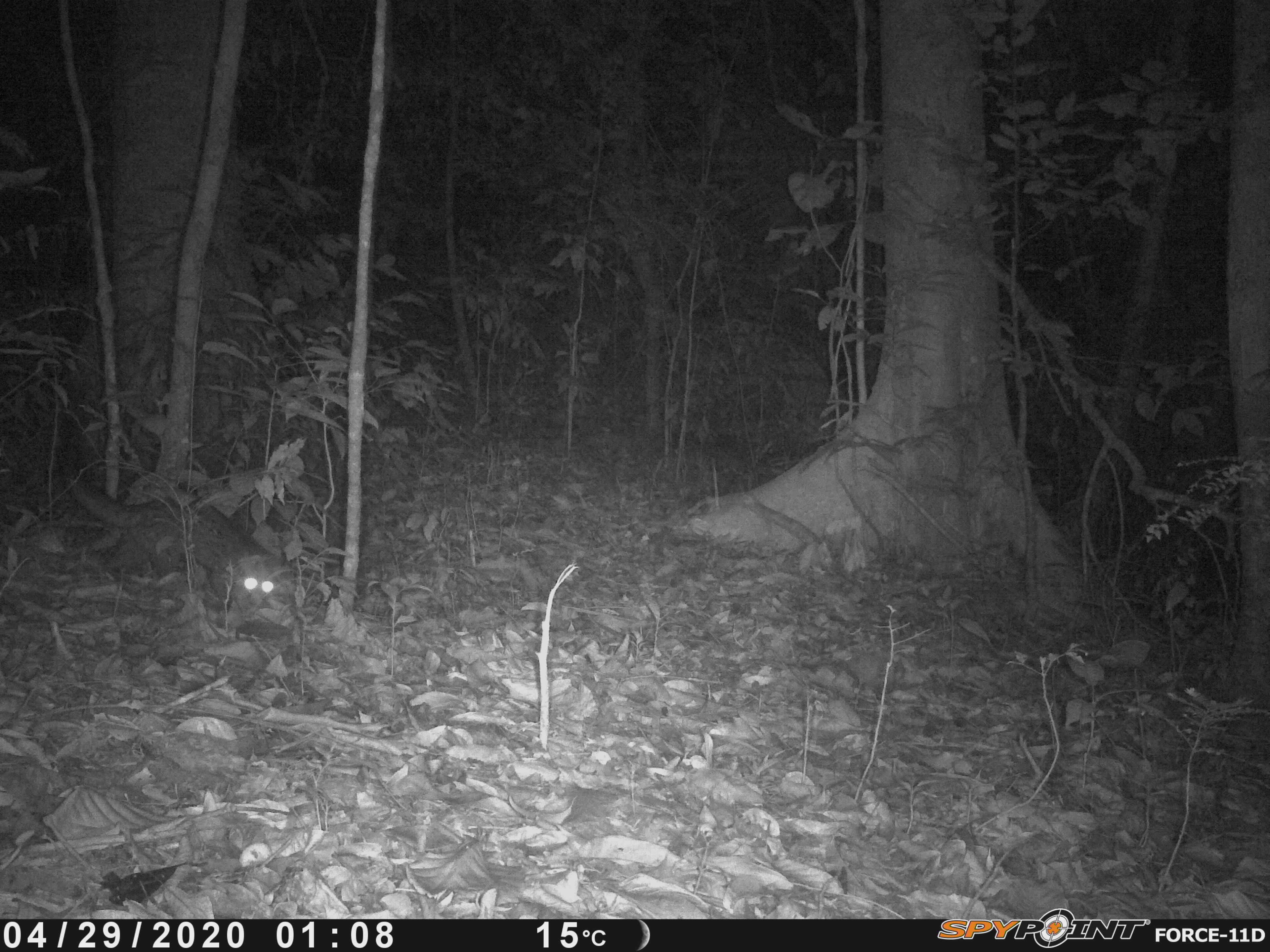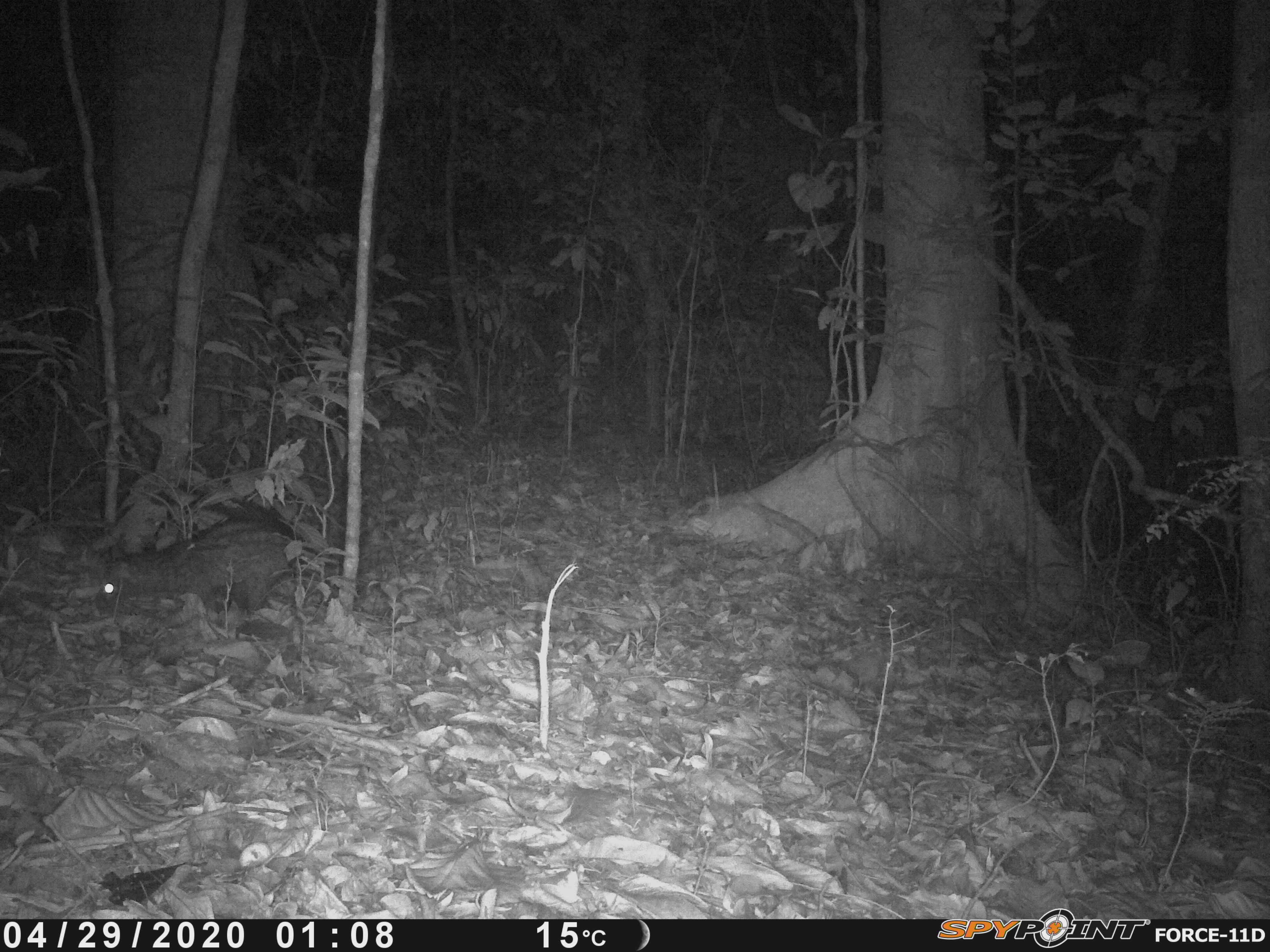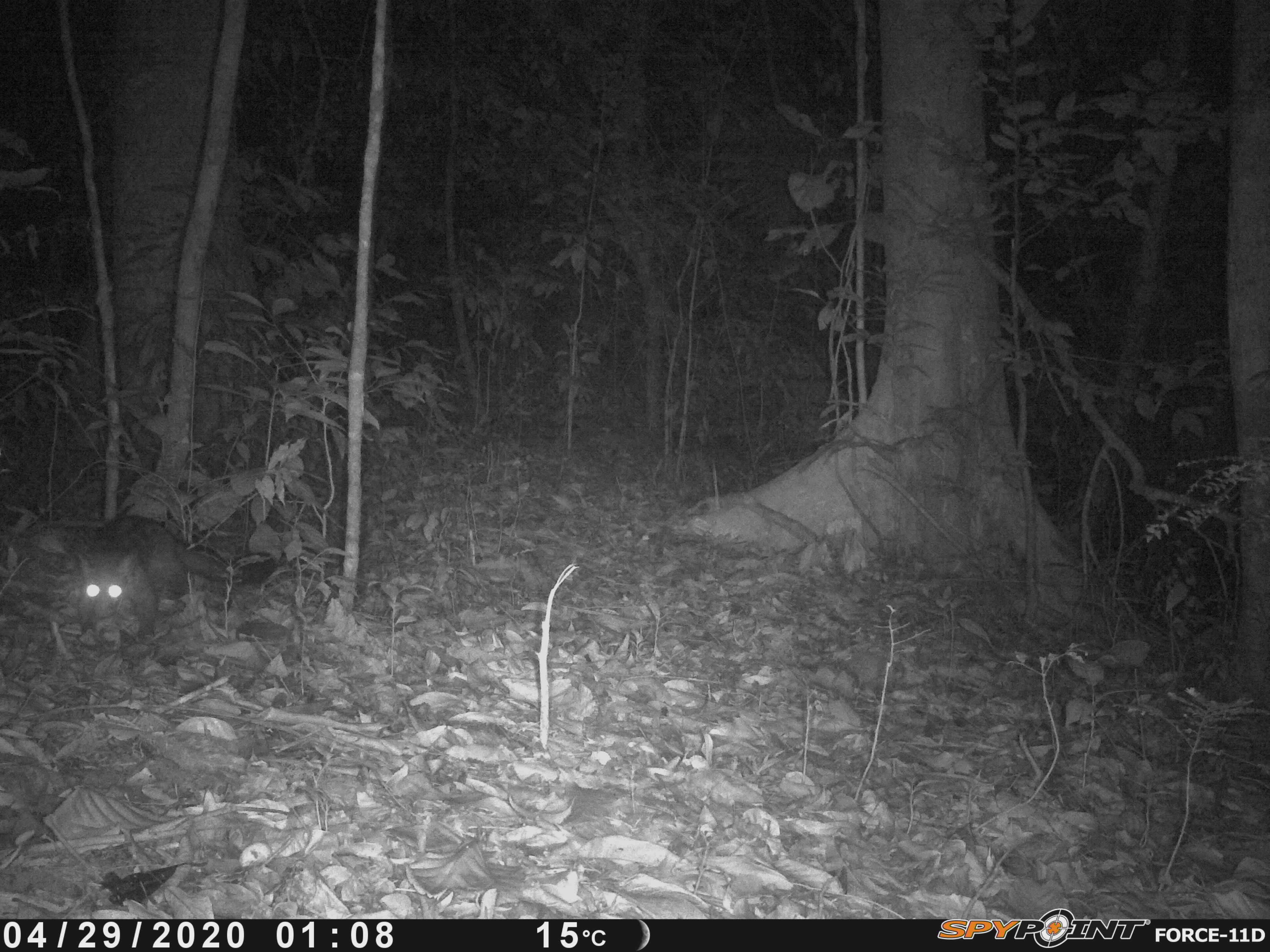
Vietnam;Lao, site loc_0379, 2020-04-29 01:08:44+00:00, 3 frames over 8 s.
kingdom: Animalia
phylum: Chordata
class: Mammalia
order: Carnivora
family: Viverridae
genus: Paradoxurus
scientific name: Paradoxurus hermaphroditus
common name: common palm civet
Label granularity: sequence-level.